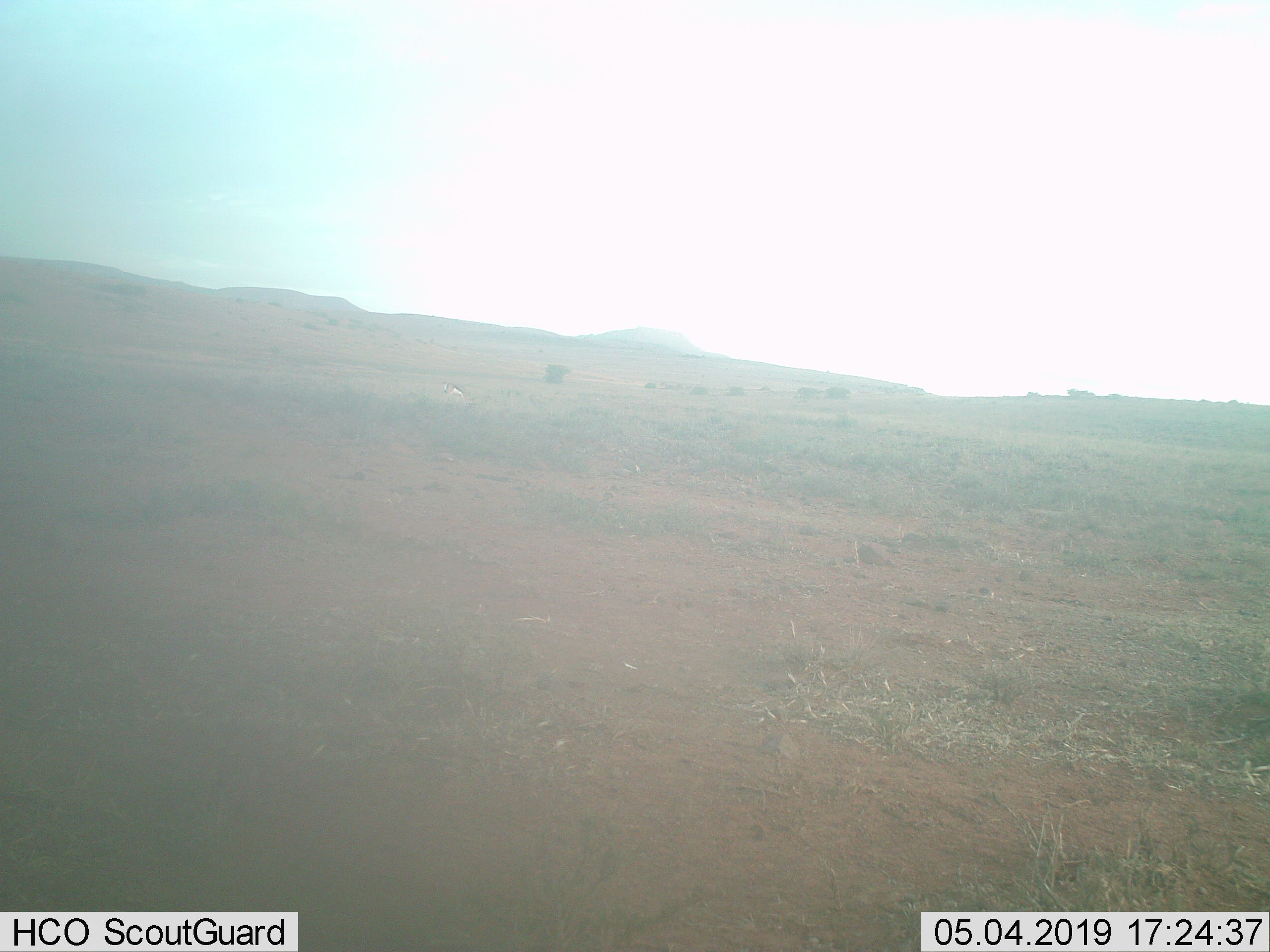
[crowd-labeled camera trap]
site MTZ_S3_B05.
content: unidentified animal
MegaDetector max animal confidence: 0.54